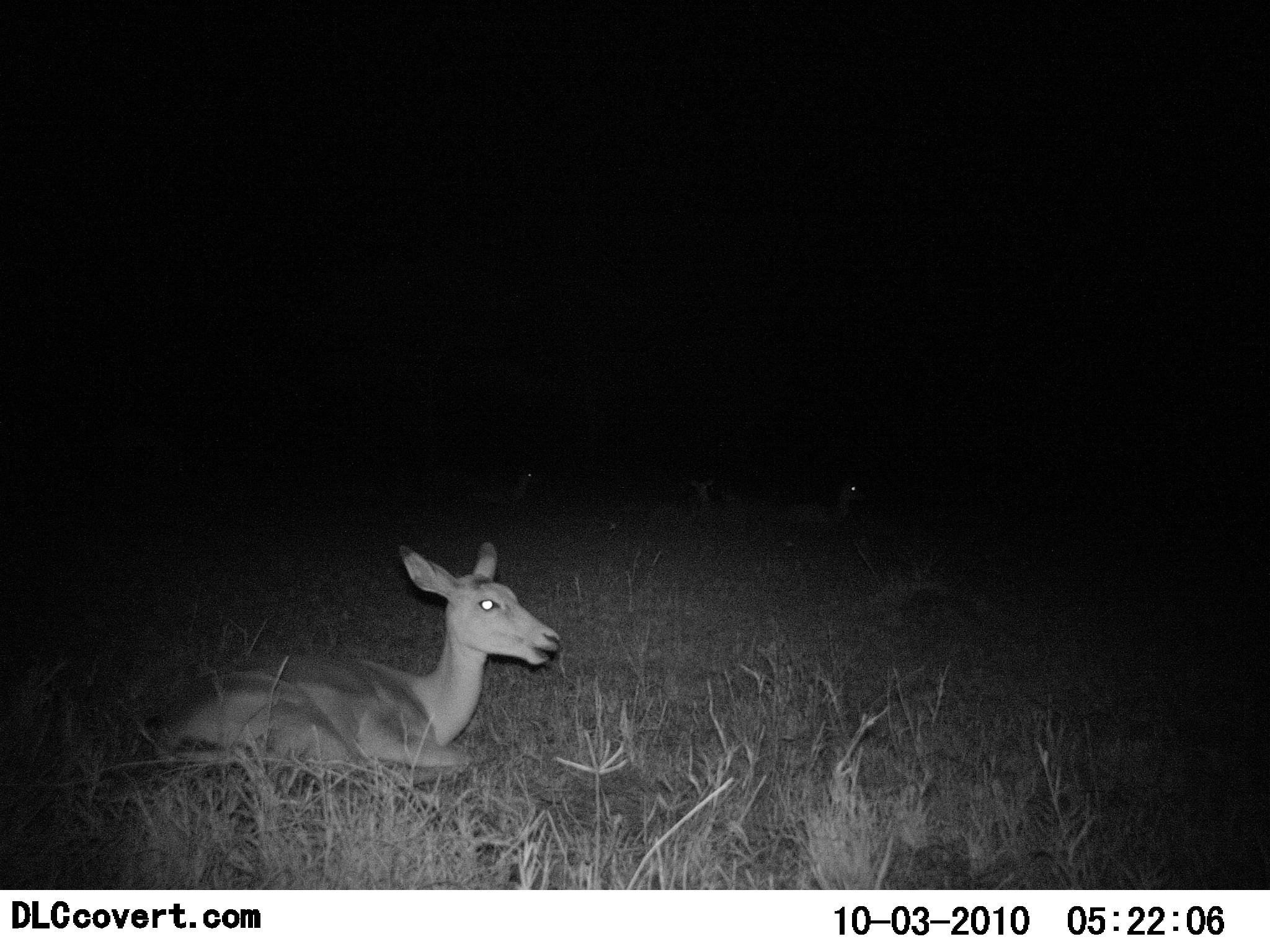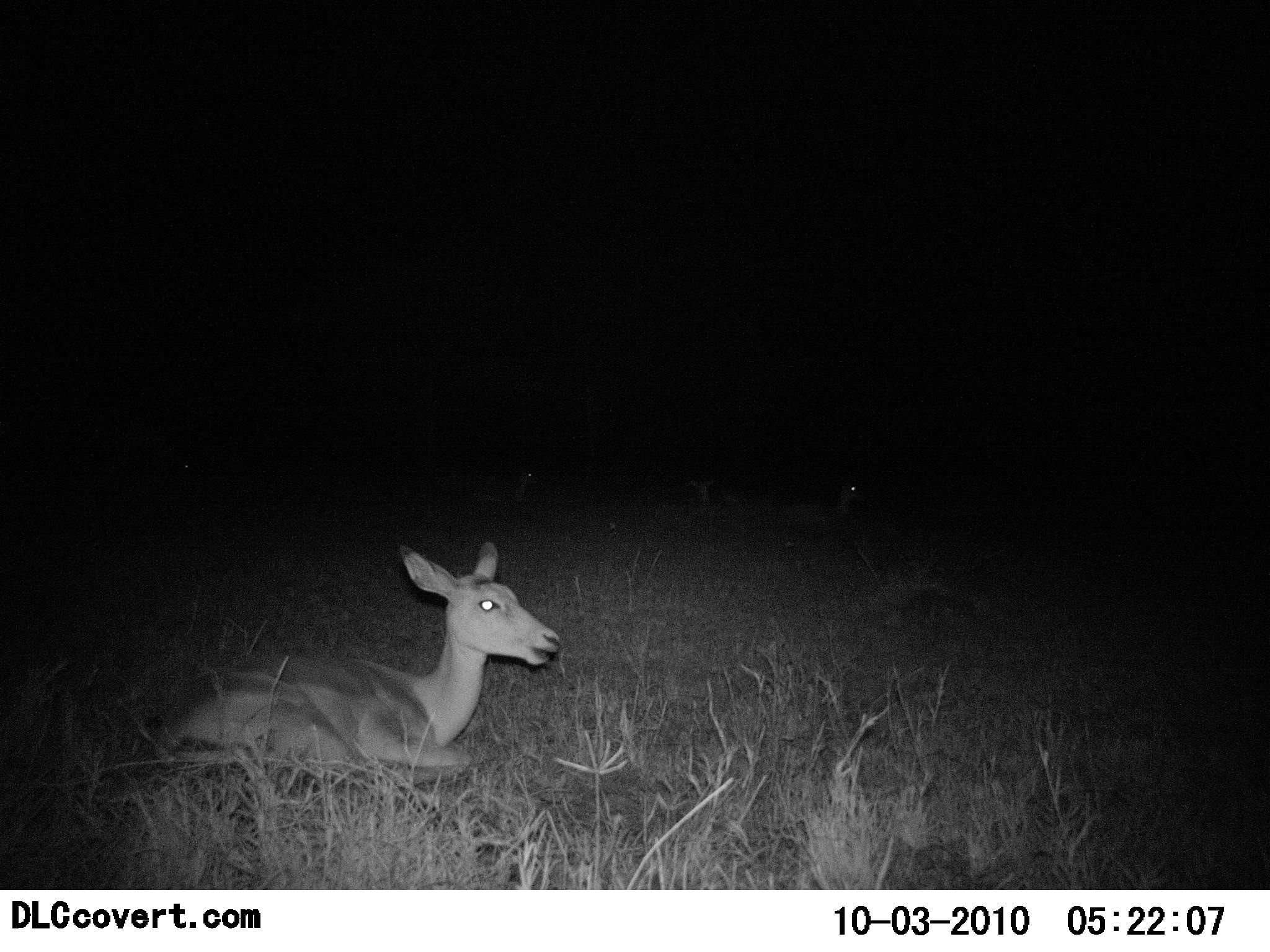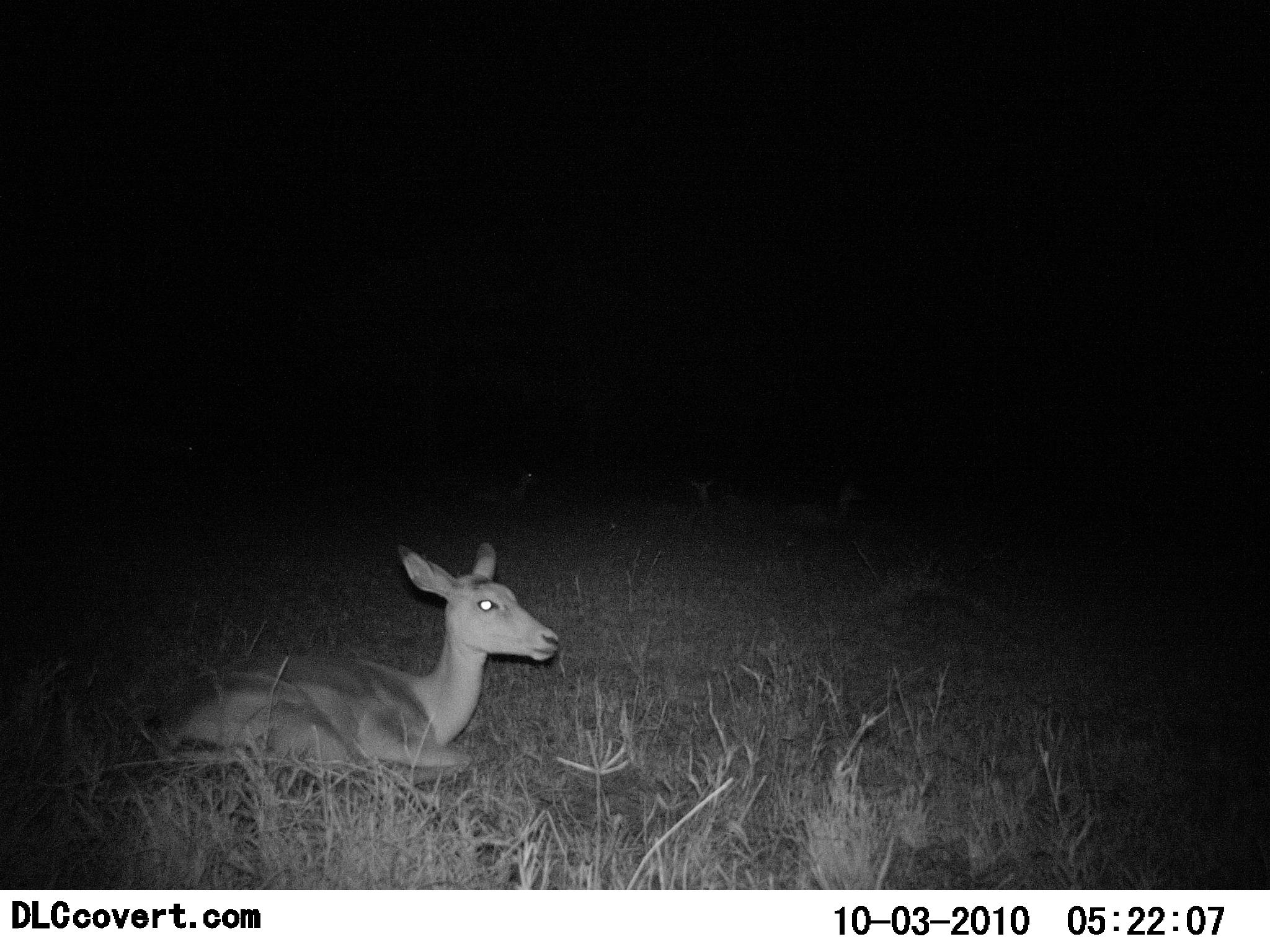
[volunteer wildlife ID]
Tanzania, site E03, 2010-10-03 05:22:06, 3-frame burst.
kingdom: Animalia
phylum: Chordata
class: Mammalia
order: Artiodactyla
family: Bovidae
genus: Redunca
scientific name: Redunca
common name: reedbuck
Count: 4.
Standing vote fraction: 0%.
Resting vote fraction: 100%.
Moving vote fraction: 0%.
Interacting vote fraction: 0%.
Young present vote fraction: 0%.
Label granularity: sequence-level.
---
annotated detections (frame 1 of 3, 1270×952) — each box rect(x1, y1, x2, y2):
animal: rect(141, 541, 564, 819); rect(791, 475, 868, 530); rect(460, 464, 540, 507)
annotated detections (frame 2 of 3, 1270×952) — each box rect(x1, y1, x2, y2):
animal: rect(152, 541, 562, 787); rect(773, 477, 864, 530); rect(472, 465, 537, 507)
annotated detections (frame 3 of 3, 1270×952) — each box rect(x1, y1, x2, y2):
animal: rect(153, 539, 561, 817); rect(450, 459, 540, 512); rect(781, 475, 867, 524)